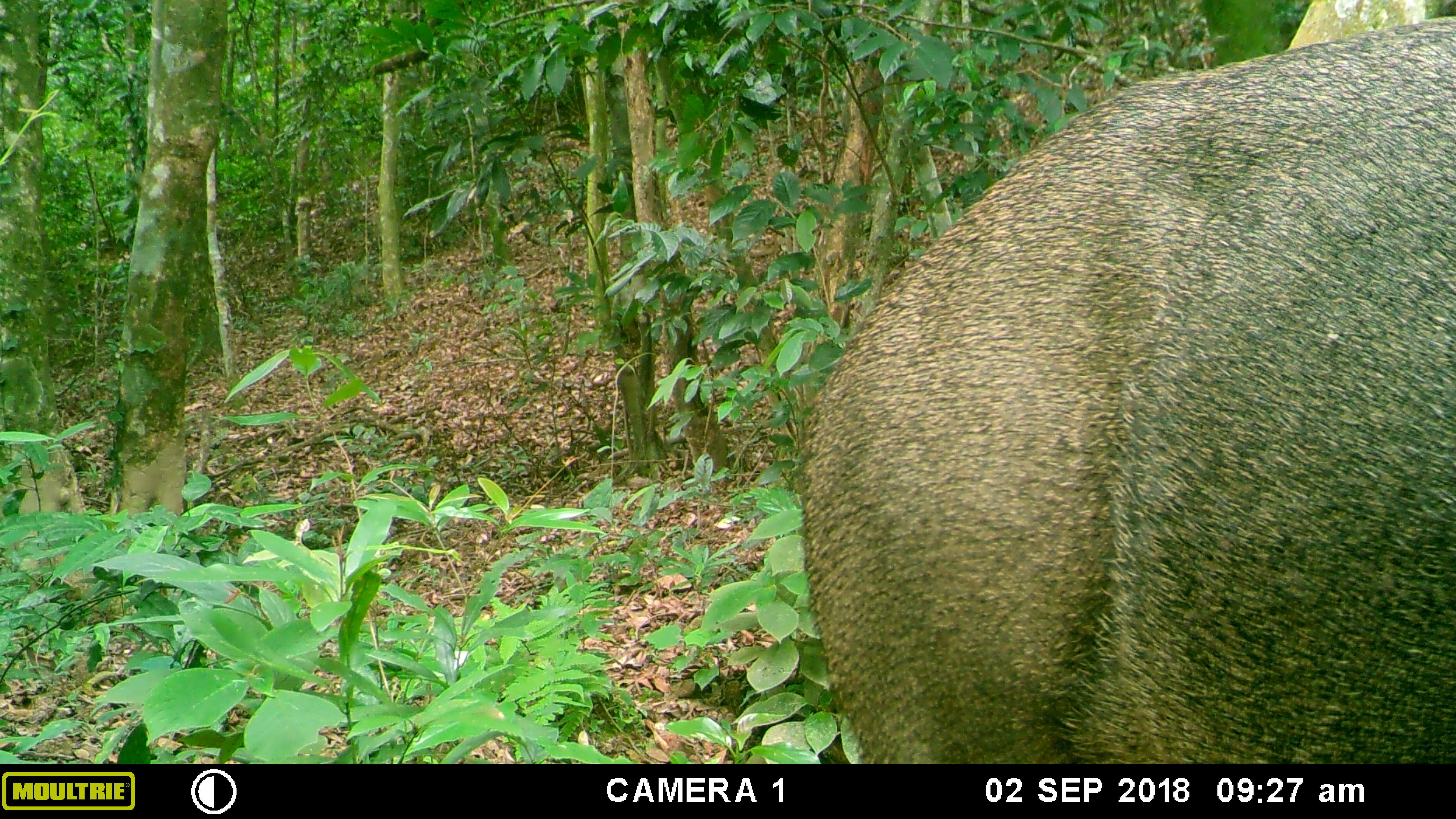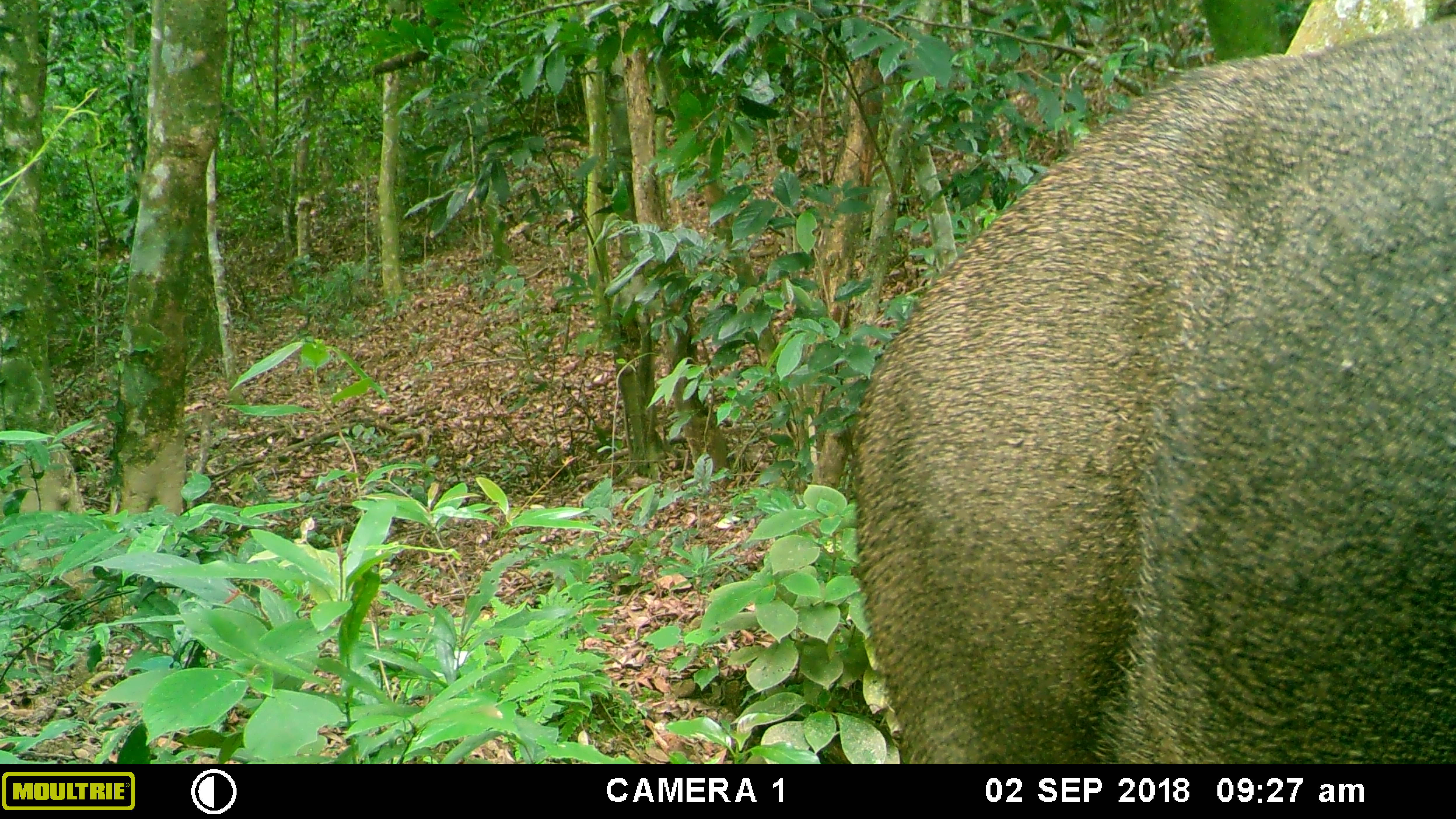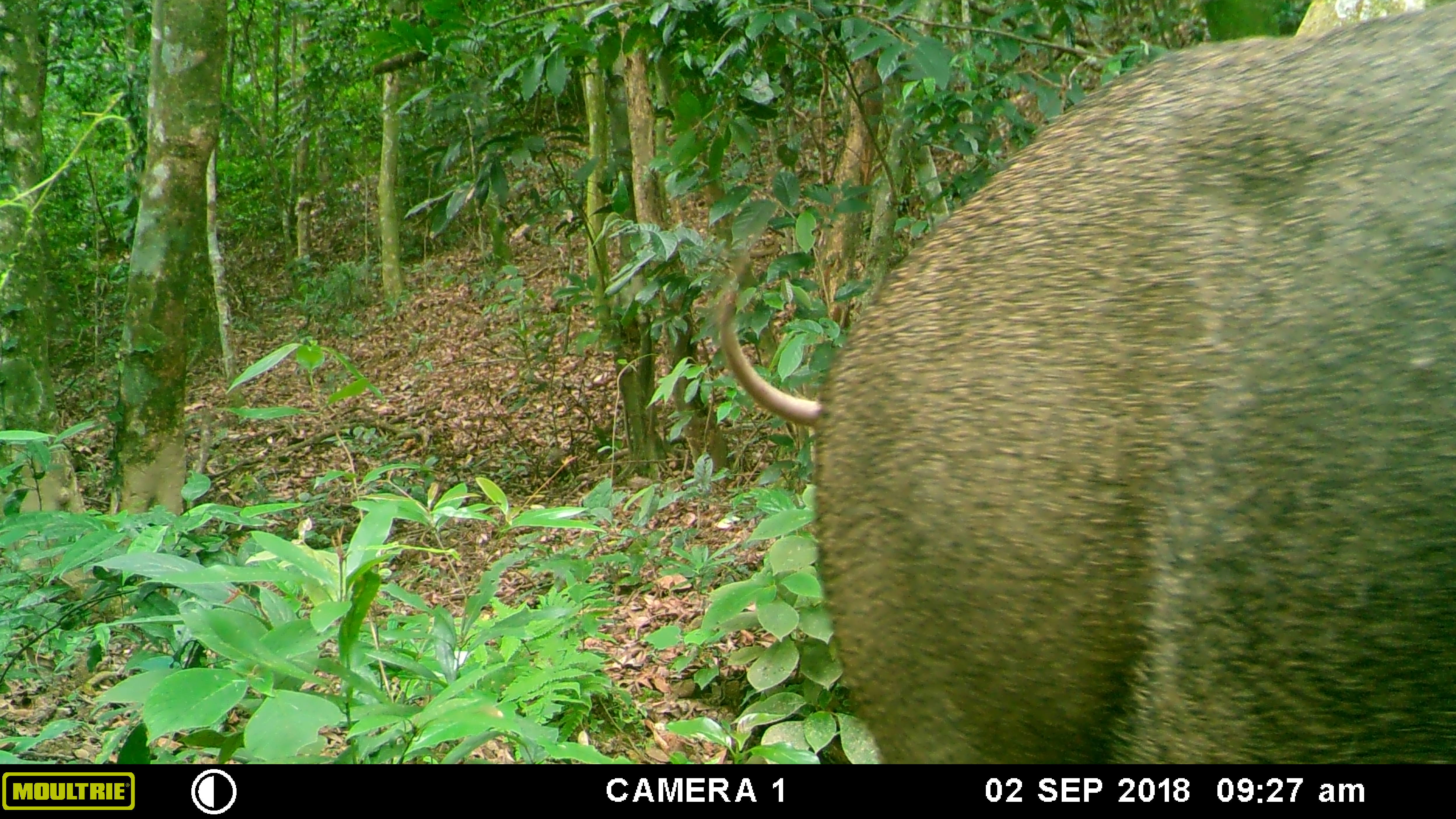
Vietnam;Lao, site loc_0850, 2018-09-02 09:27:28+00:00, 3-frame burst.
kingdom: Animalia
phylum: Chordata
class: Mammalia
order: Artiodactyla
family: Suidae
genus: Sus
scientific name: Sus scrofa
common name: eurasian wild pig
Eurasian wild pig (Sus scrofa). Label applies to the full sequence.